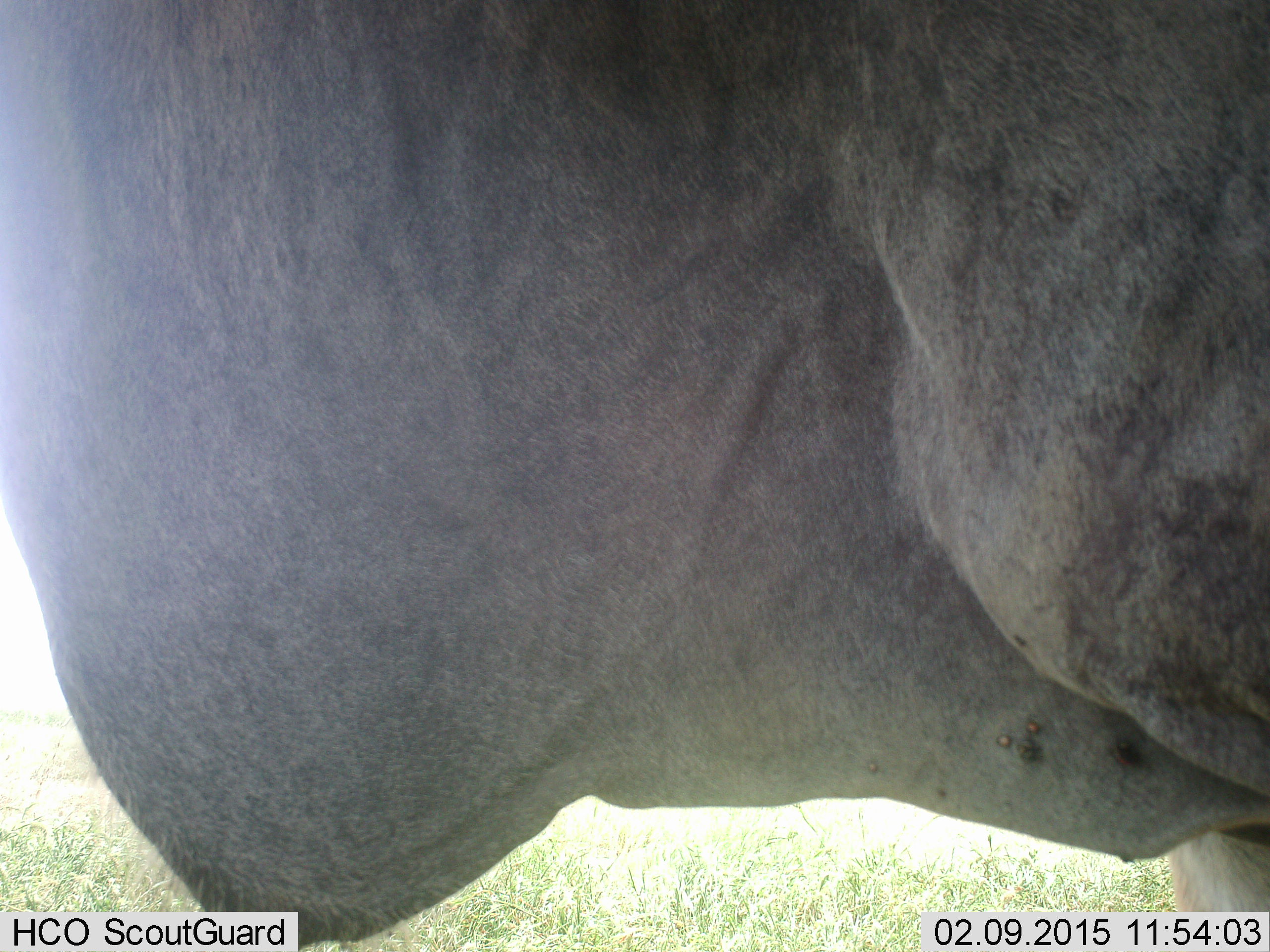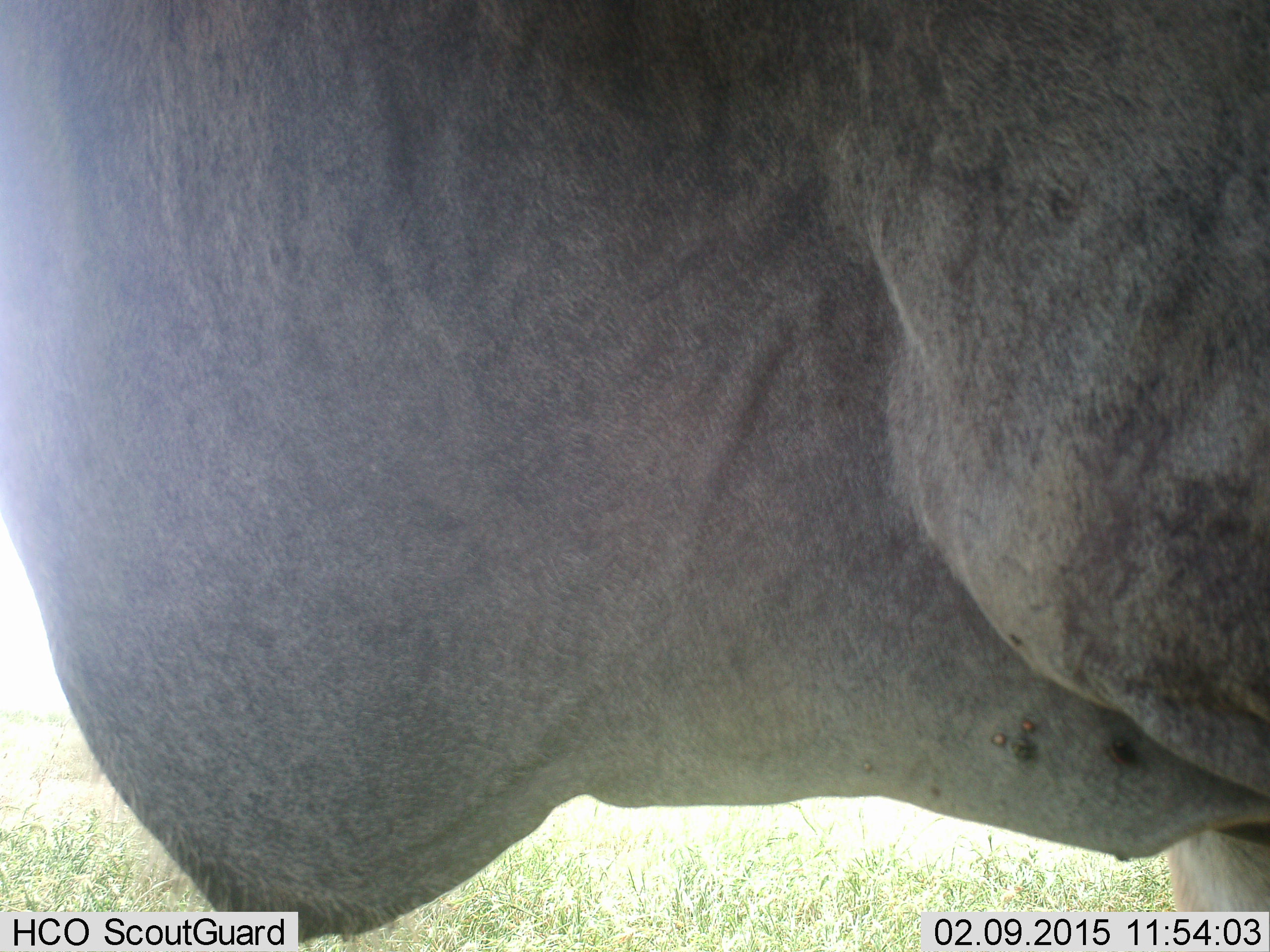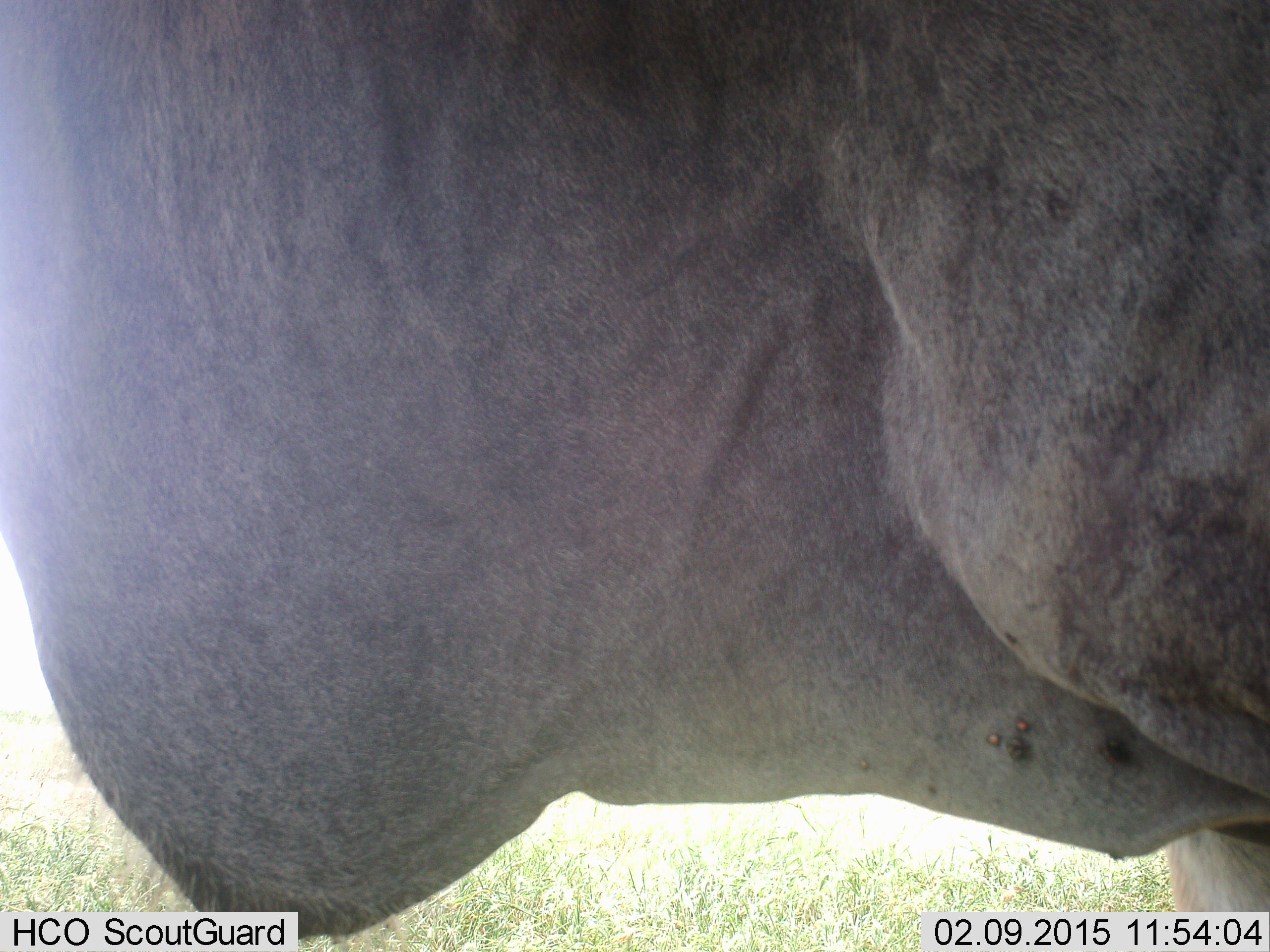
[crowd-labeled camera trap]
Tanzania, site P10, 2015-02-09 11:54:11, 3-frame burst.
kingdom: Animalia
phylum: Chordata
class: Mammalia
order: Artiodactyla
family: Bovidae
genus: Tragelaphus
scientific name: Tragelaphus oryx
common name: eland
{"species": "eland (Tragelaphus oryx)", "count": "1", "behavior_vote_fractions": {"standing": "100%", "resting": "0%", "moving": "0%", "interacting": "0%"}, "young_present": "0%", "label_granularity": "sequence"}